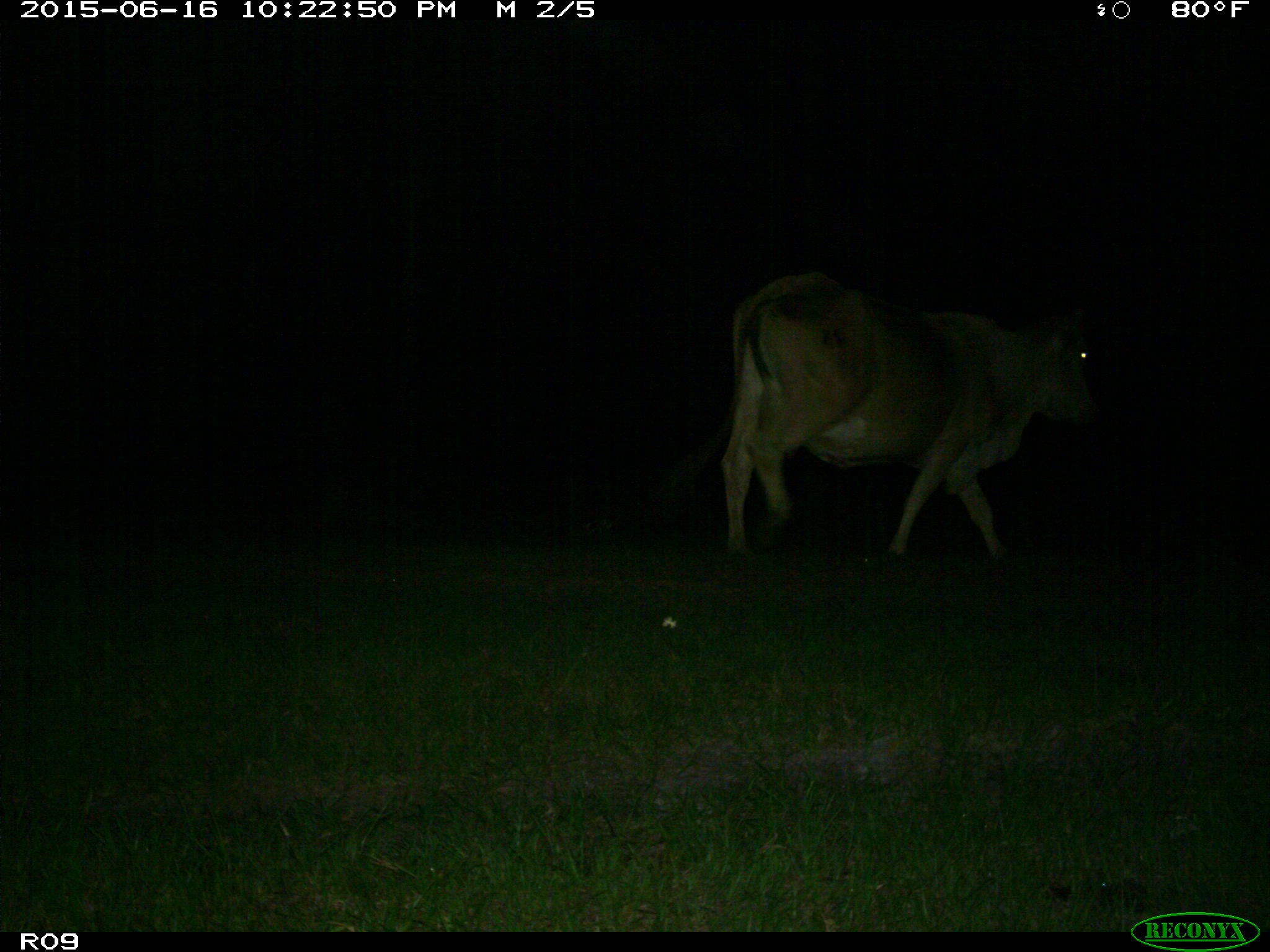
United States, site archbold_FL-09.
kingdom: Animalia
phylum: Chordata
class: Mammalia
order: Artiodactyla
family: Bovidae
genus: Bos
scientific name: Bos taurus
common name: domestic cow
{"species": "Bos taurus (domestic cow)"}